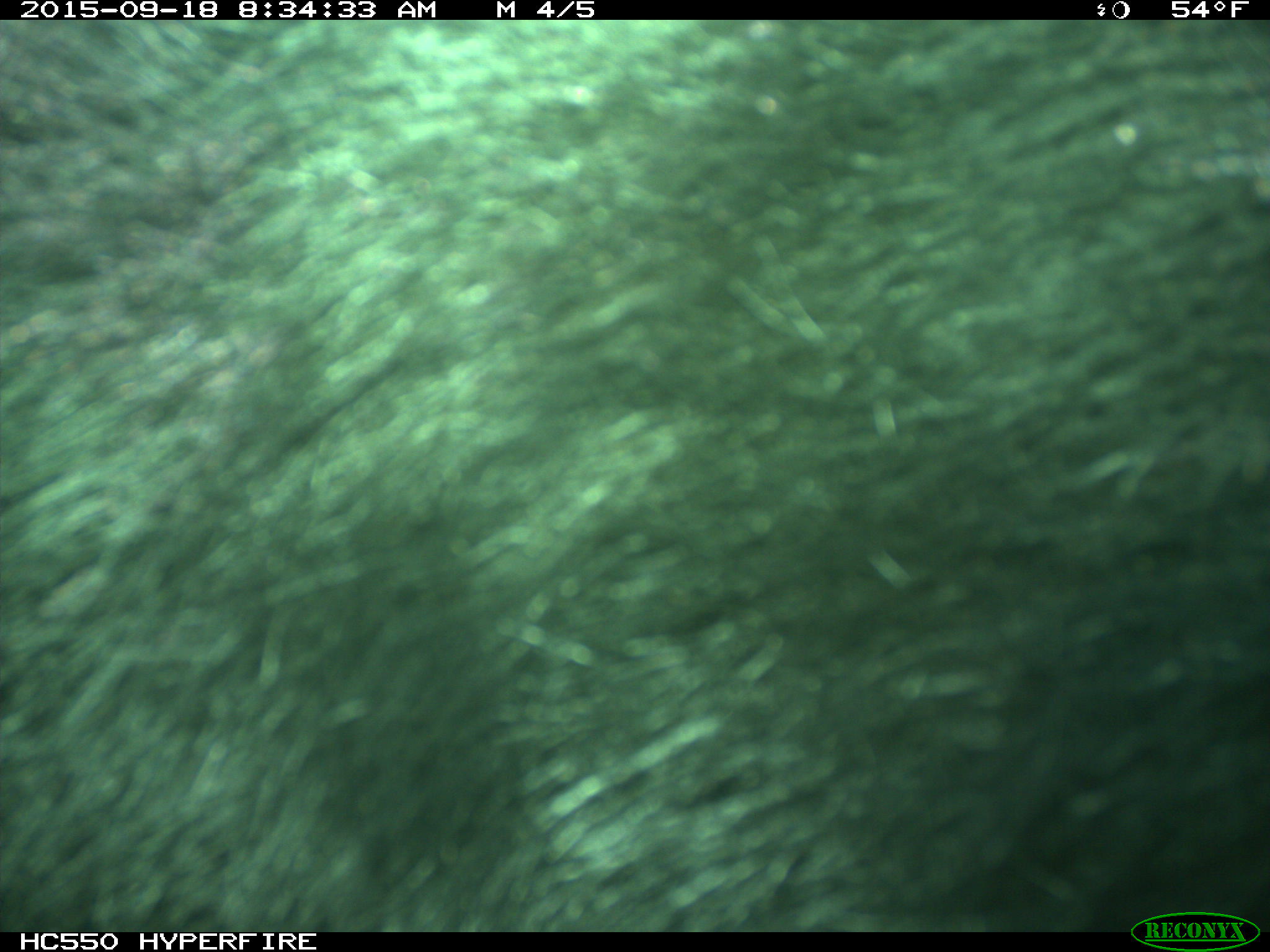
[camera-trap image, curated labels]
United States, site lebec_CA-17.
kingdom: Animalia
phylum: Chordata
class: Mammalia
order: Carnivora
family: Ursidae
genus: Ursus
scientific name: Ursus americanus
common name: american black bear